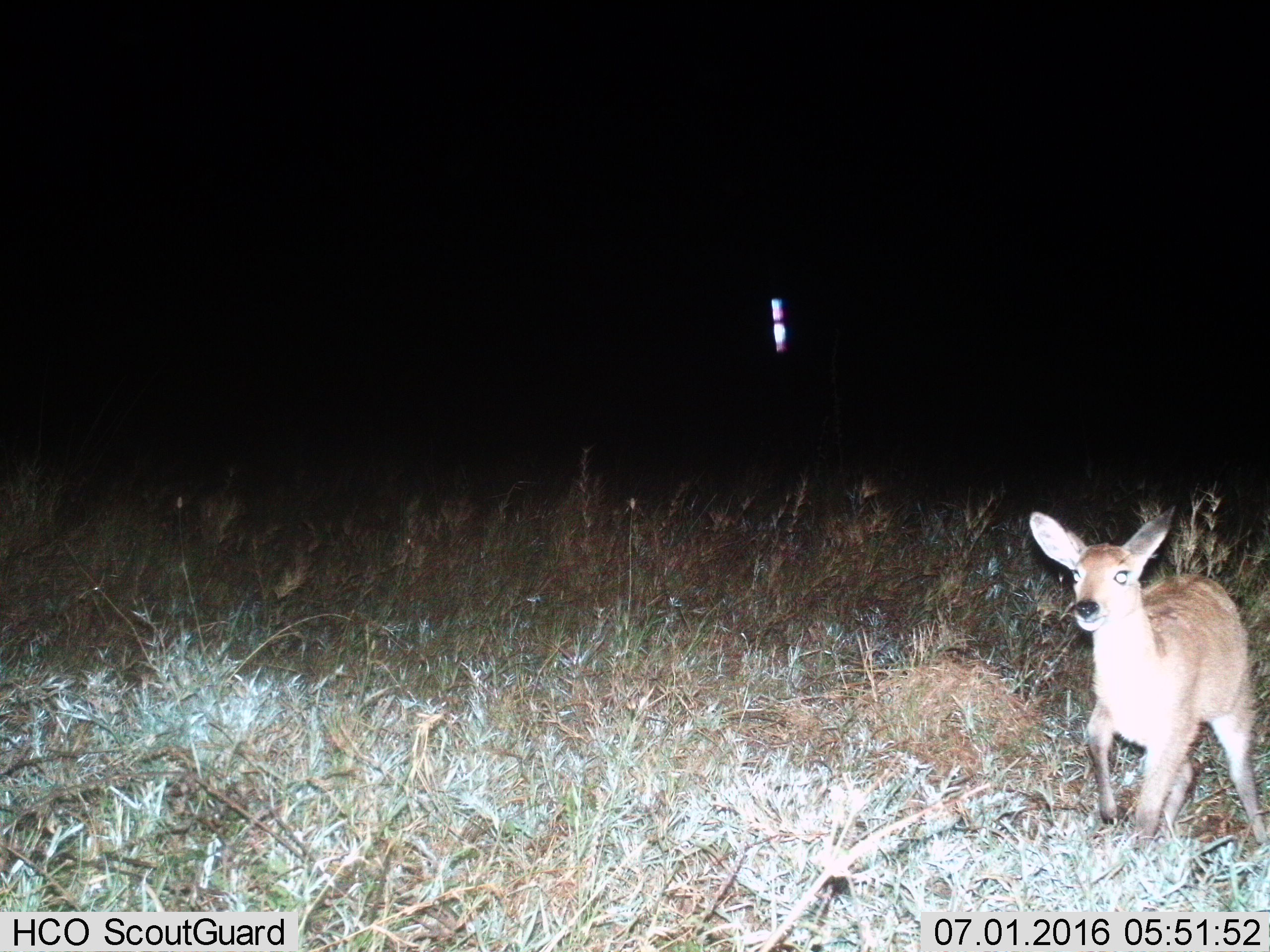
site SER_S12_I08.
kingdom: Animalia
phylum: Chordata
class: Mammalia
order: Artiodactyla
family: Bovidae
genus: Redunca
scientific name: Redunca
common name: reedbuck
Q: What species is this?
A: Reedbuck (Redunca).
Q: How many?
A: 1.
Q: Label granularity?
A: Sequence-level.